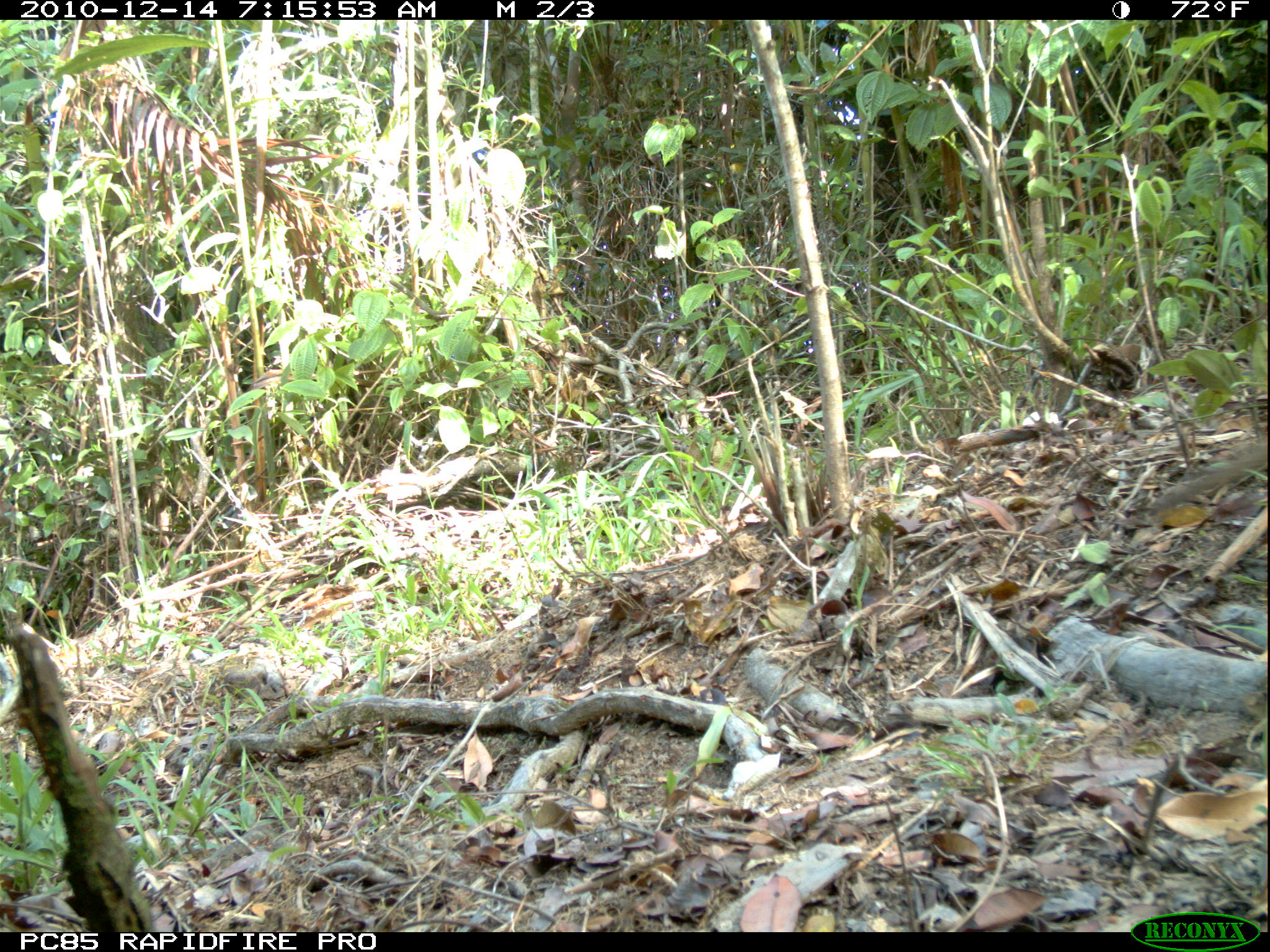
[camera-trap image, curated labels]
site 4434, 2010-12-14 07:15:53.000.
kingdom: Animalia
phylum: Chordata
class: Mammalia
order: Carnivora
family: Eupleridae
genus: Cryptoprocta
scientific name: Cryptoprocta ferox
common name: fossa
Cryptoprocta ferox (fossa), count 1.